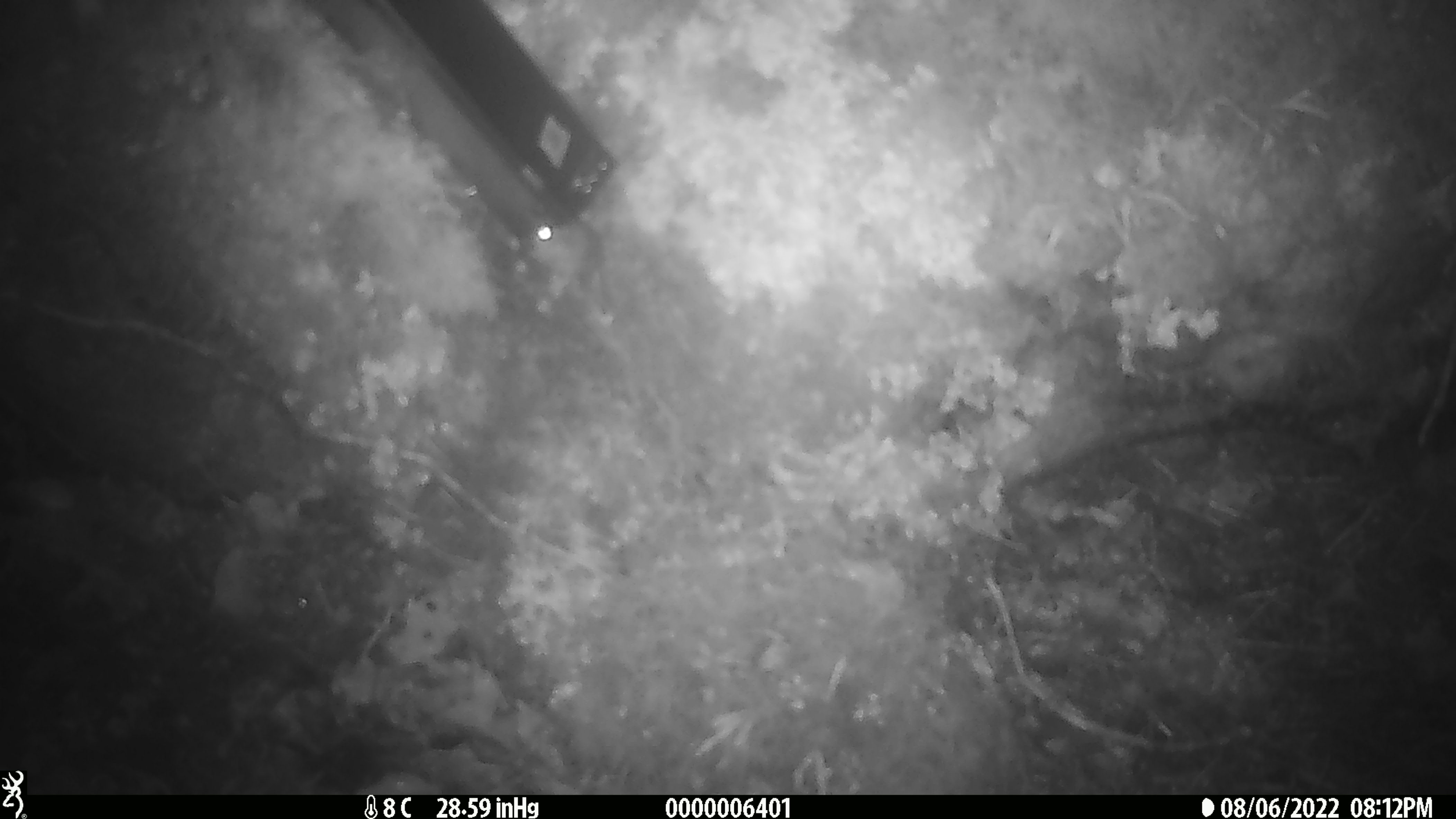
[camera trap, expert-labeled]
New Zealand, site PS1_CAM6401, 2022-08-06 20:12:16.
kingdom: Animalia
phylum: Chordata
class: Mammalia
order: Rodentia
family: Muridae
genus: Mus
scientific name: Mus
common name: mouse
Mouse (Mus).